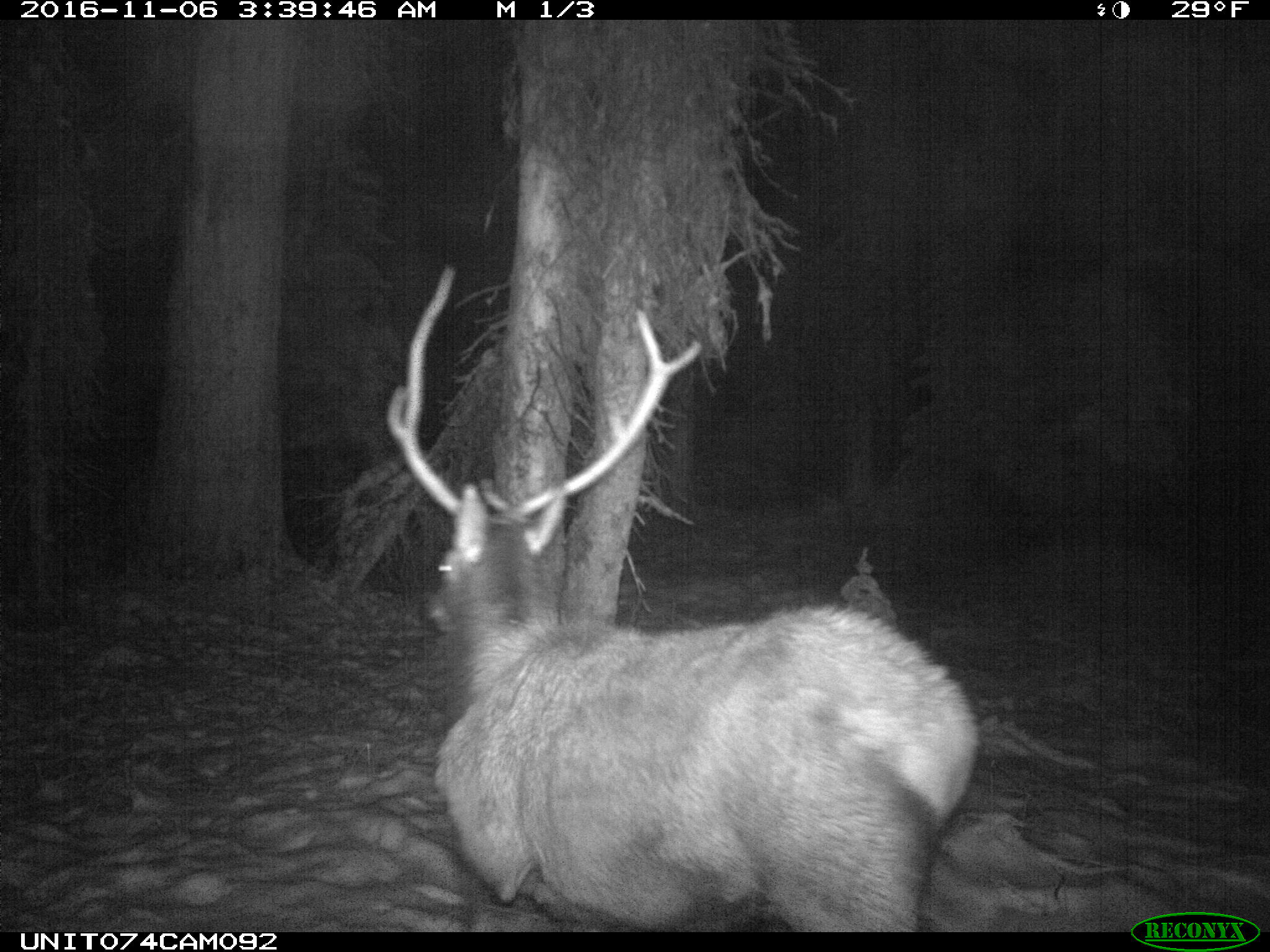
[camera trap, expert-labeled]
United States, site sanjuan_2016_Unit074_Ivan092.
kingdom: Animalia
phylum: Chordata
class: Mammalia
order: Artiodactyla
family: Cervidae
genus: Cervus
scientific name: Cervus elaphus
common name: red deer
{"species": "Cervus elaphus (red deer)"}